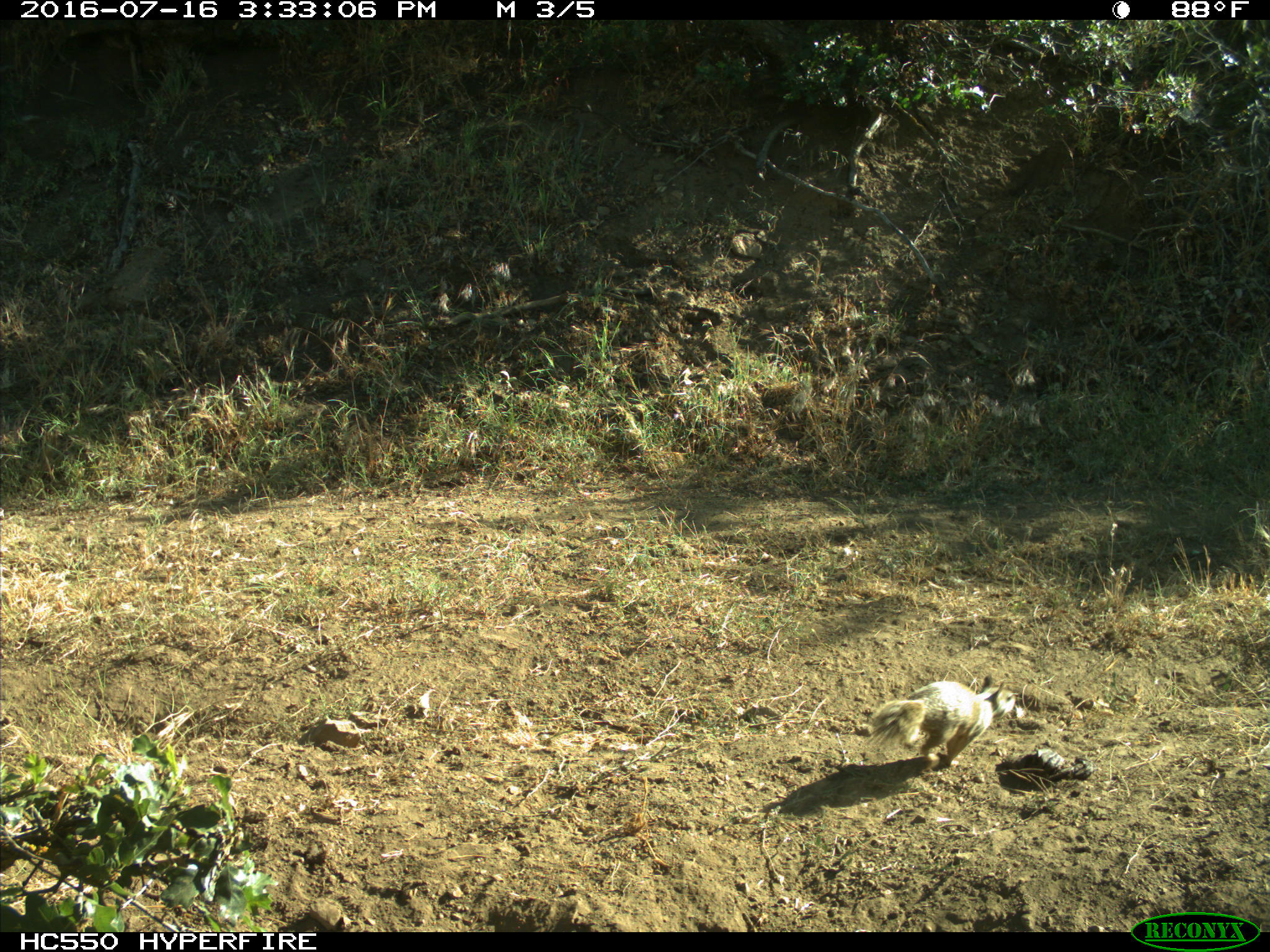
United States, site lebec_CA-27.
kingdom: Animalia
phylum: Chordata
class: Mammalia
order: Rodentia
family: Sciuridae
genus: Otospermophilus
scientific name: Otospermophilus beecheyi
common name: california ground squirrel